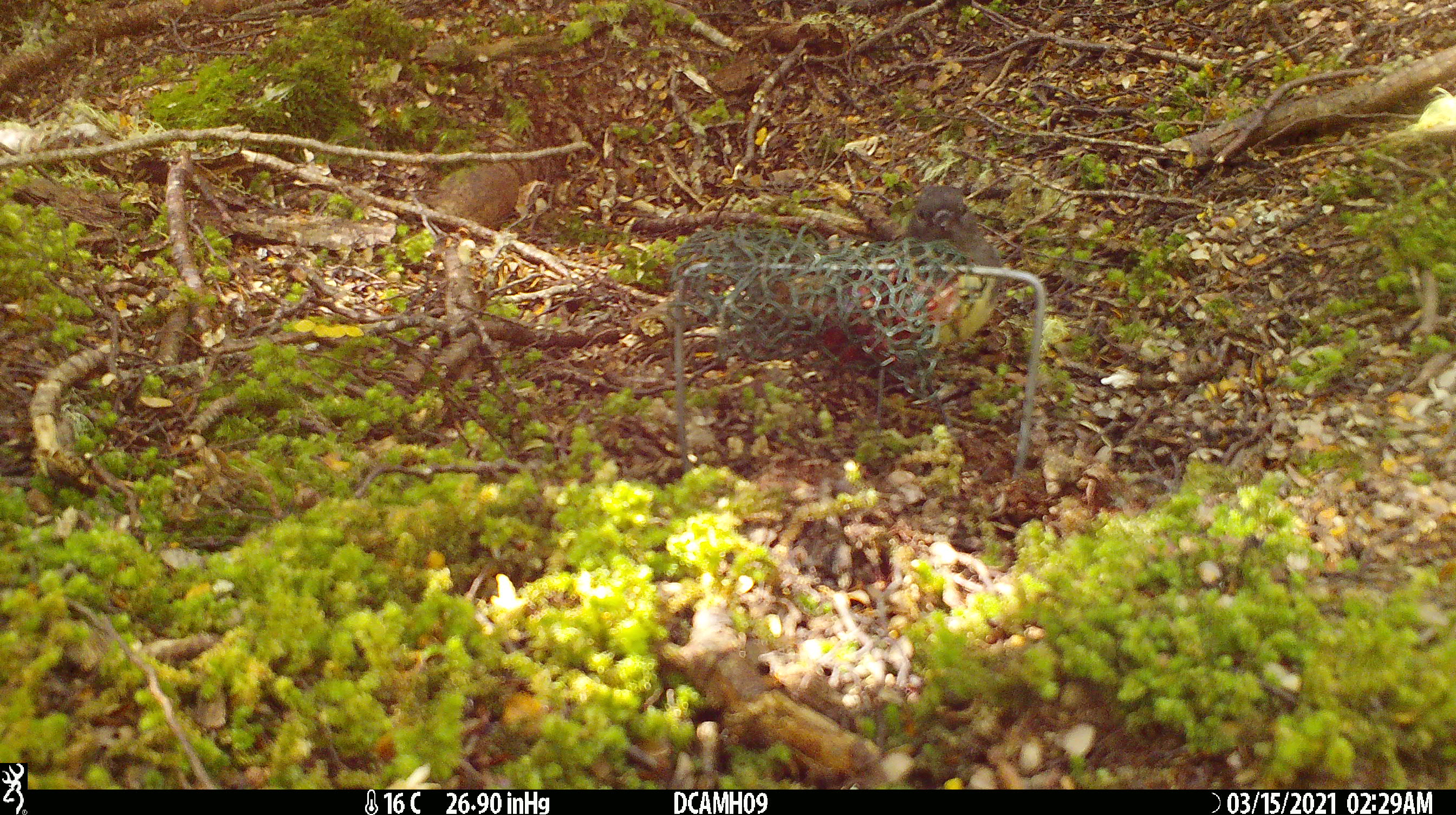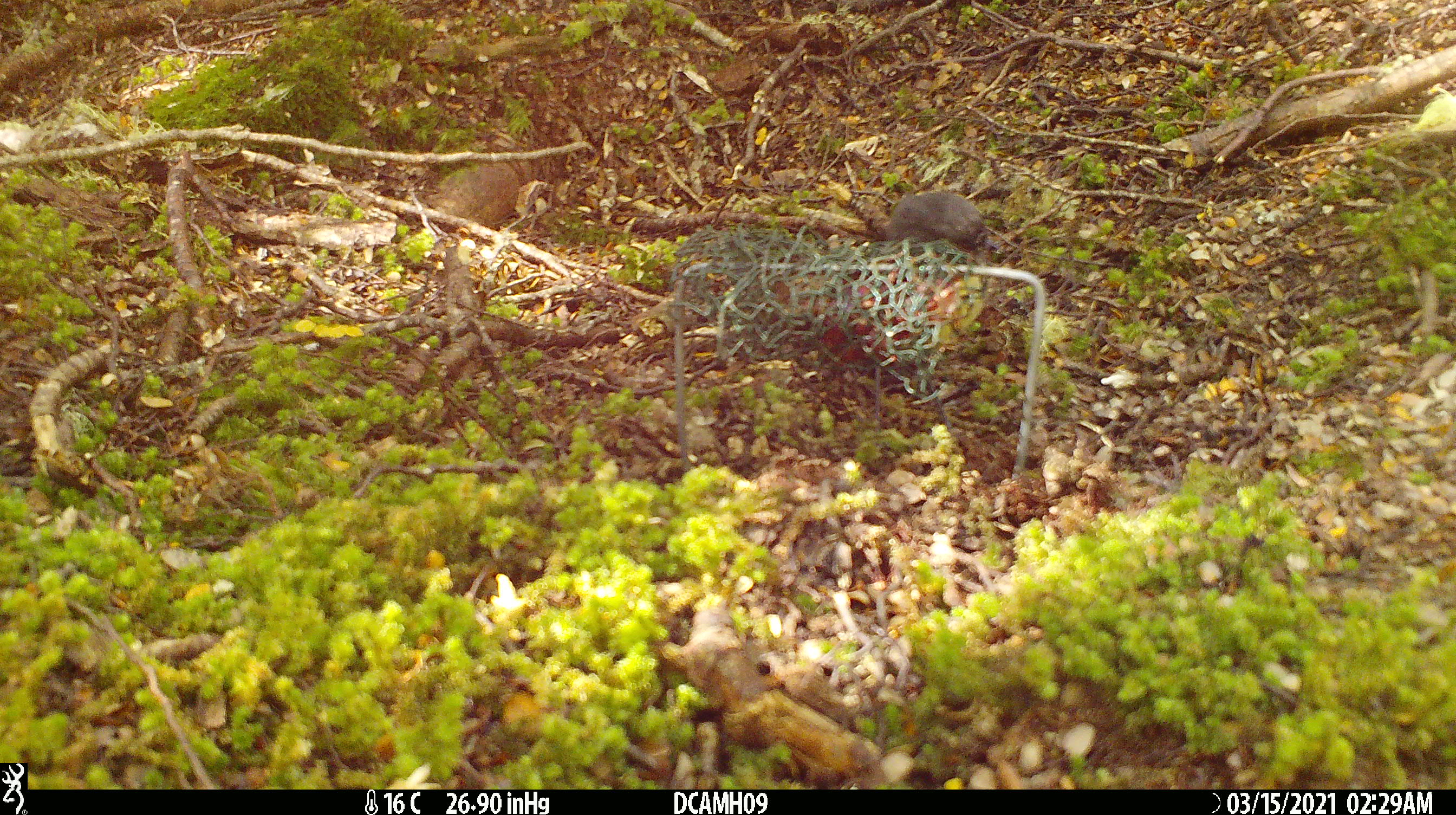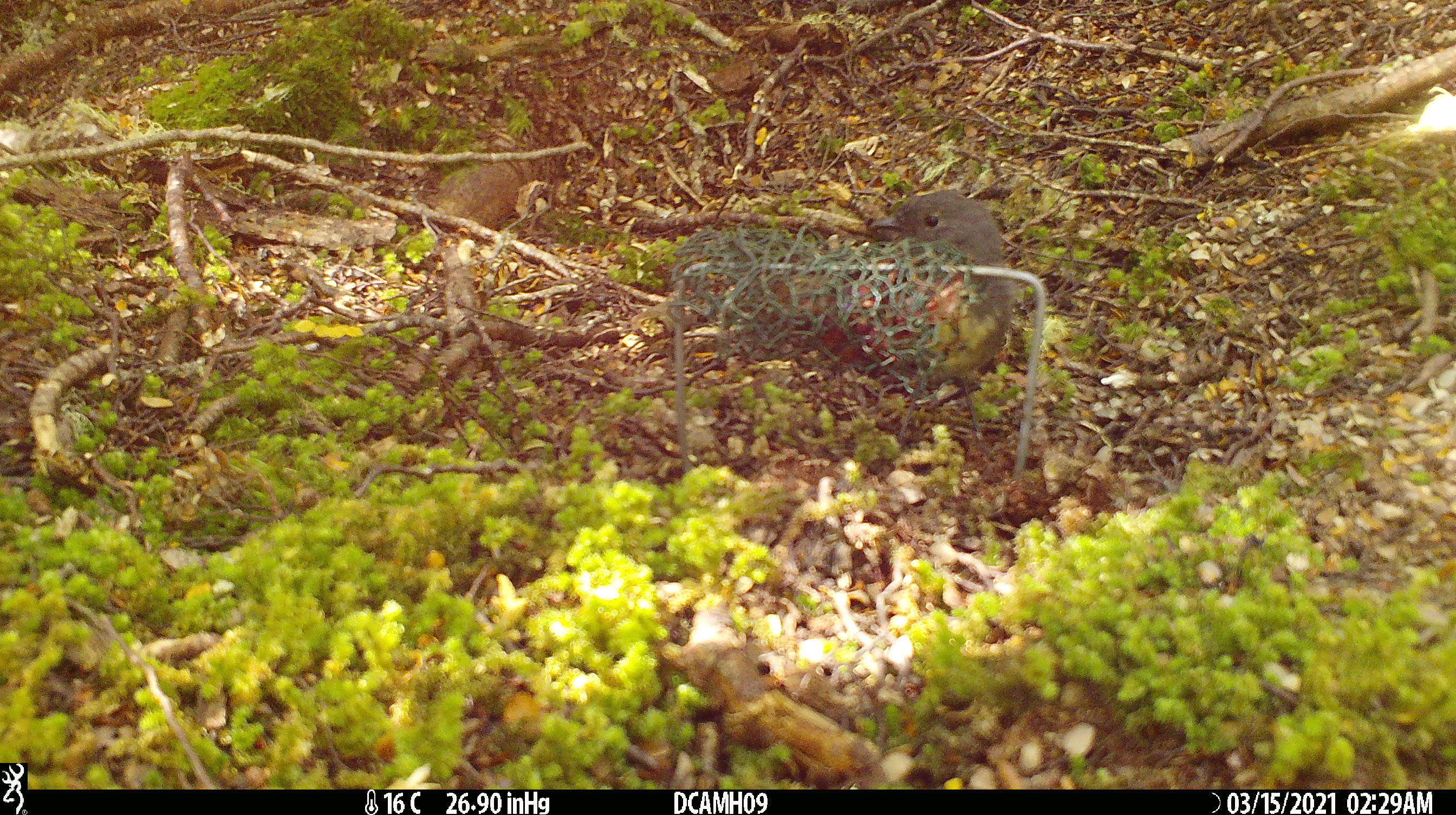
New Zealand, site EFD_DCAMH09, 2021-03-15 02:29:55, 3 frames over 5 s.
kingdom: Animalia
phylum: Chordata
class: Aves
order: Passeriformes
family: Petroicidae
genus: Petroica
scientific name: Petroica australis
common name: new zealand robin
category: robin